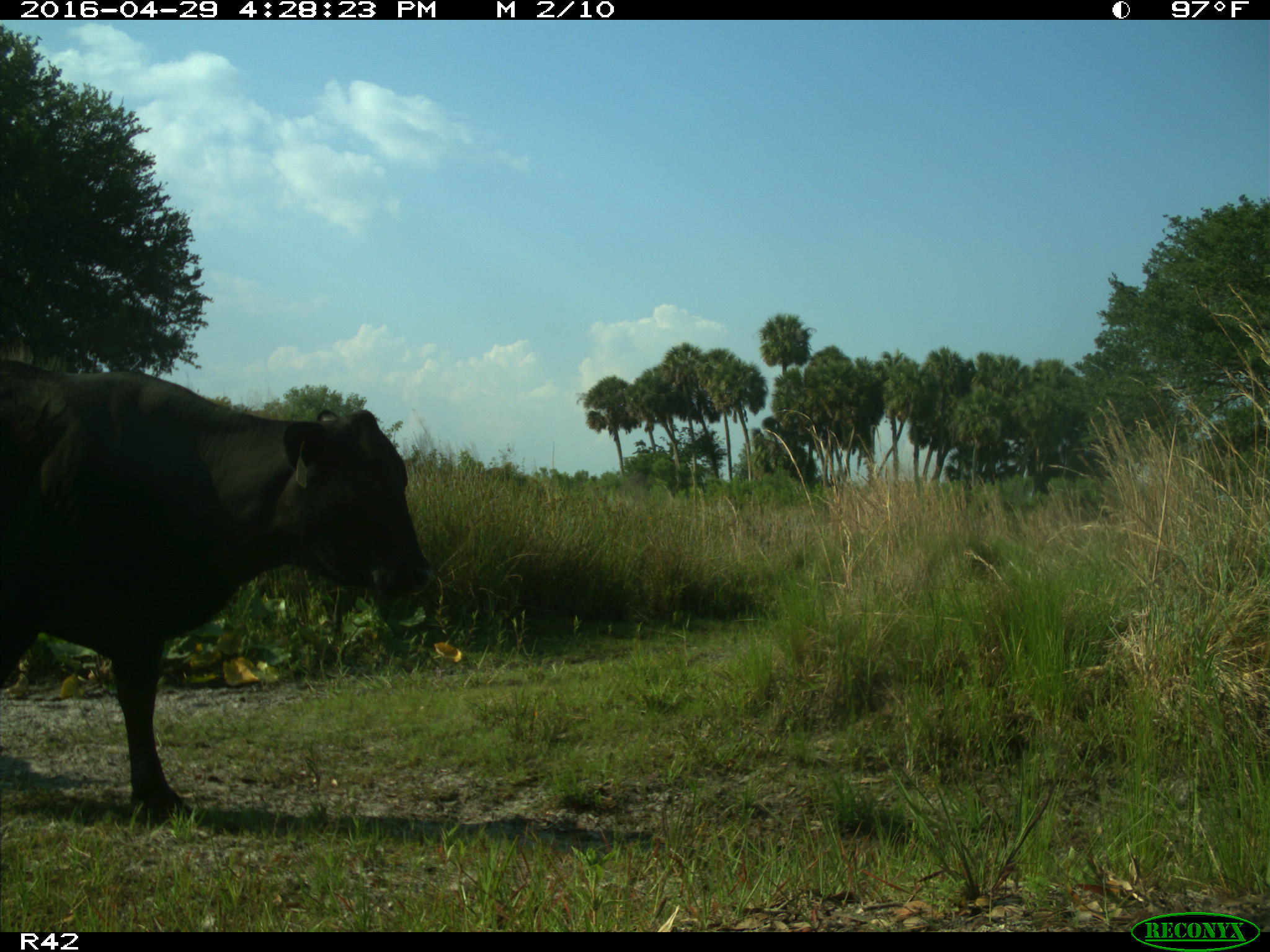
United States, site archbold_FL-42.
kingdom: Animalia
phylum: Chordata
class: Mammalia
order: Artiodactyla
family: Bovidae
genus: Bos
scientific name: Bos taurus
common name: domestic cow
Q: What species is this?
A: Bos taurus (domestic cow).